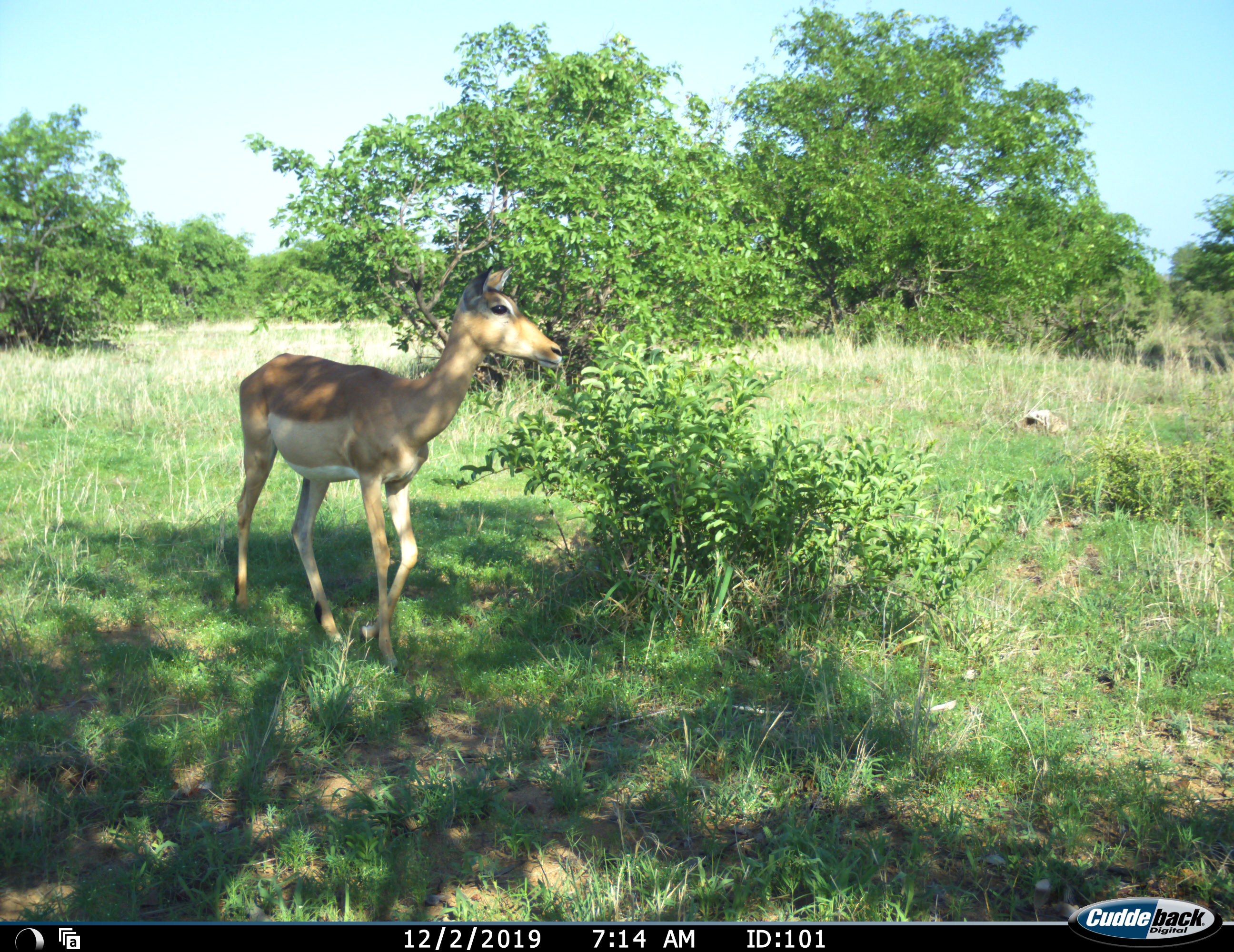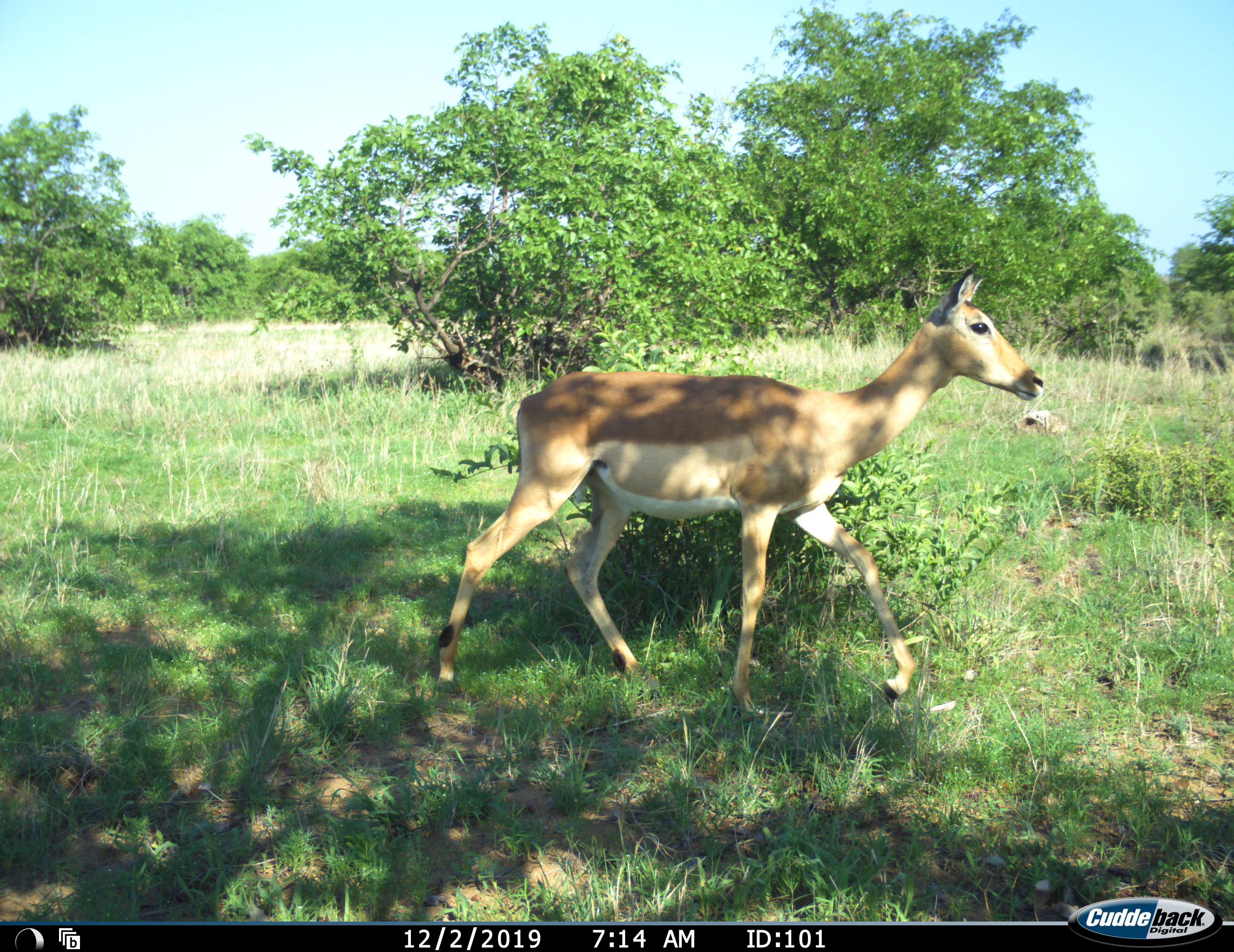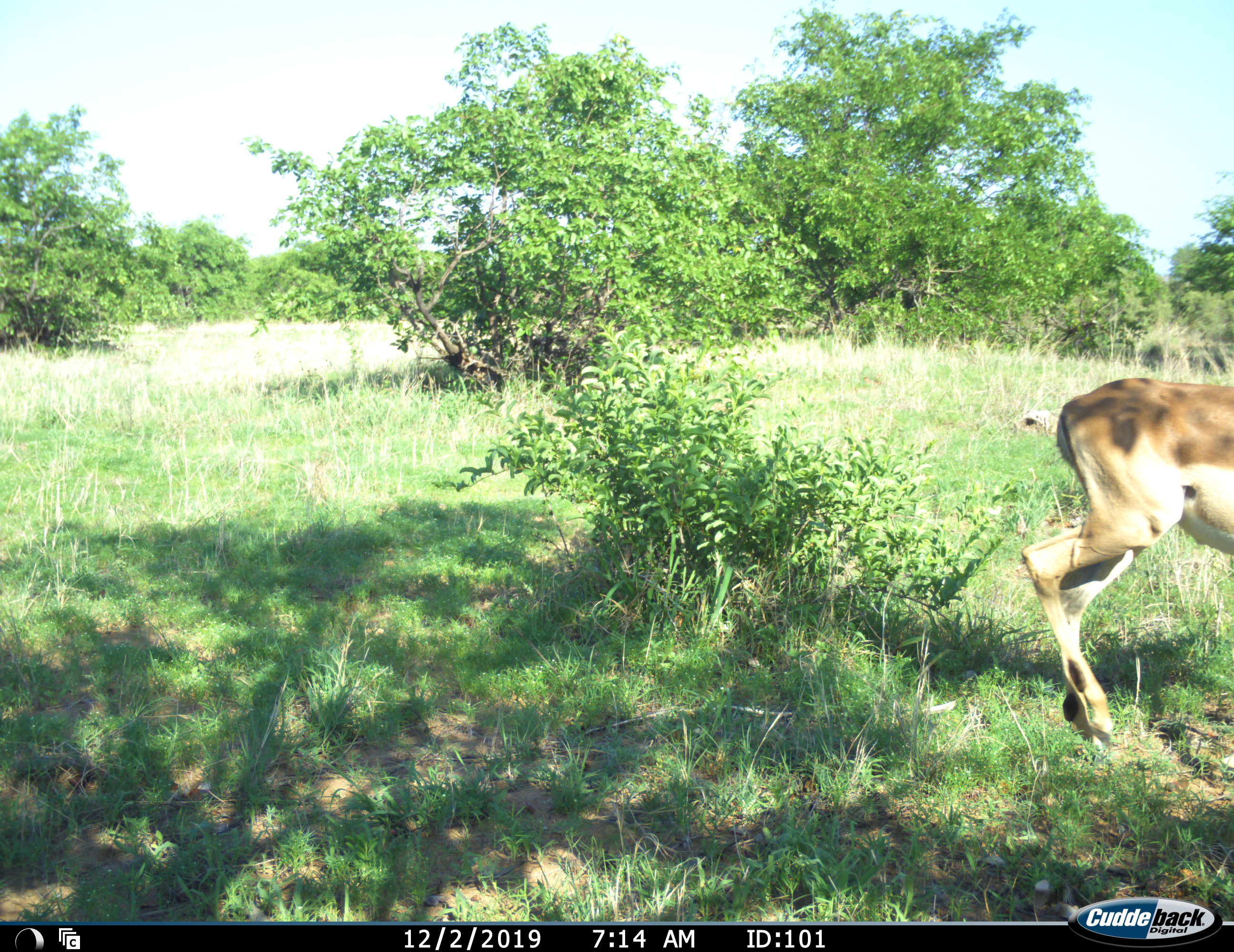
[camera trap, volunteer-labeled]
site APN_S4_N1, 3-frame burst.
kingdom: Animalia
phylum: Chordata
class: Mammalia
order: Artiodactyla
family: Bovidae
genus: Aepyceros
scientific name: Aepyceros melampus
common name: impala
Impala (Aepyceros melampus), count 1. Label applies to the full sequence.